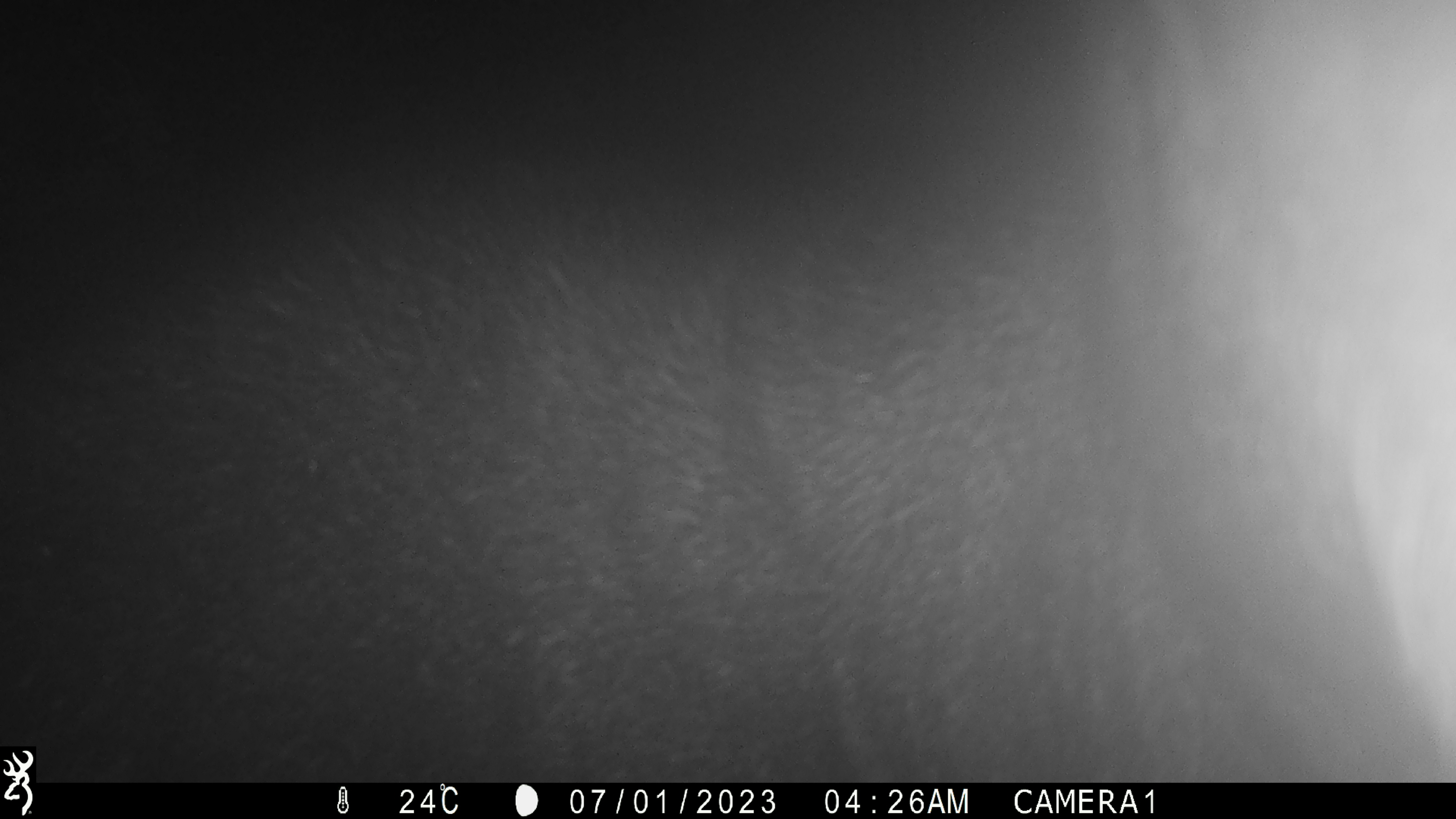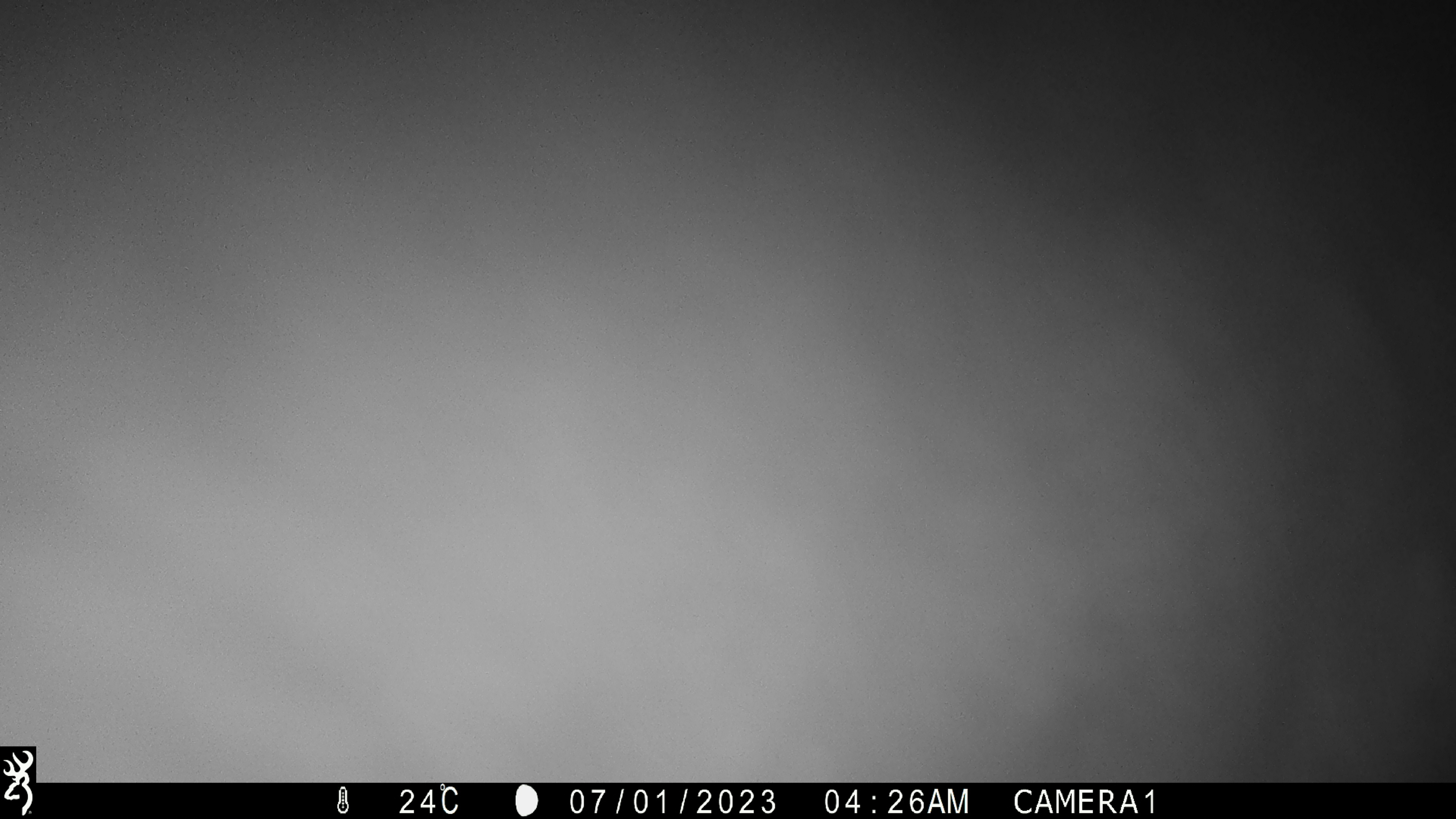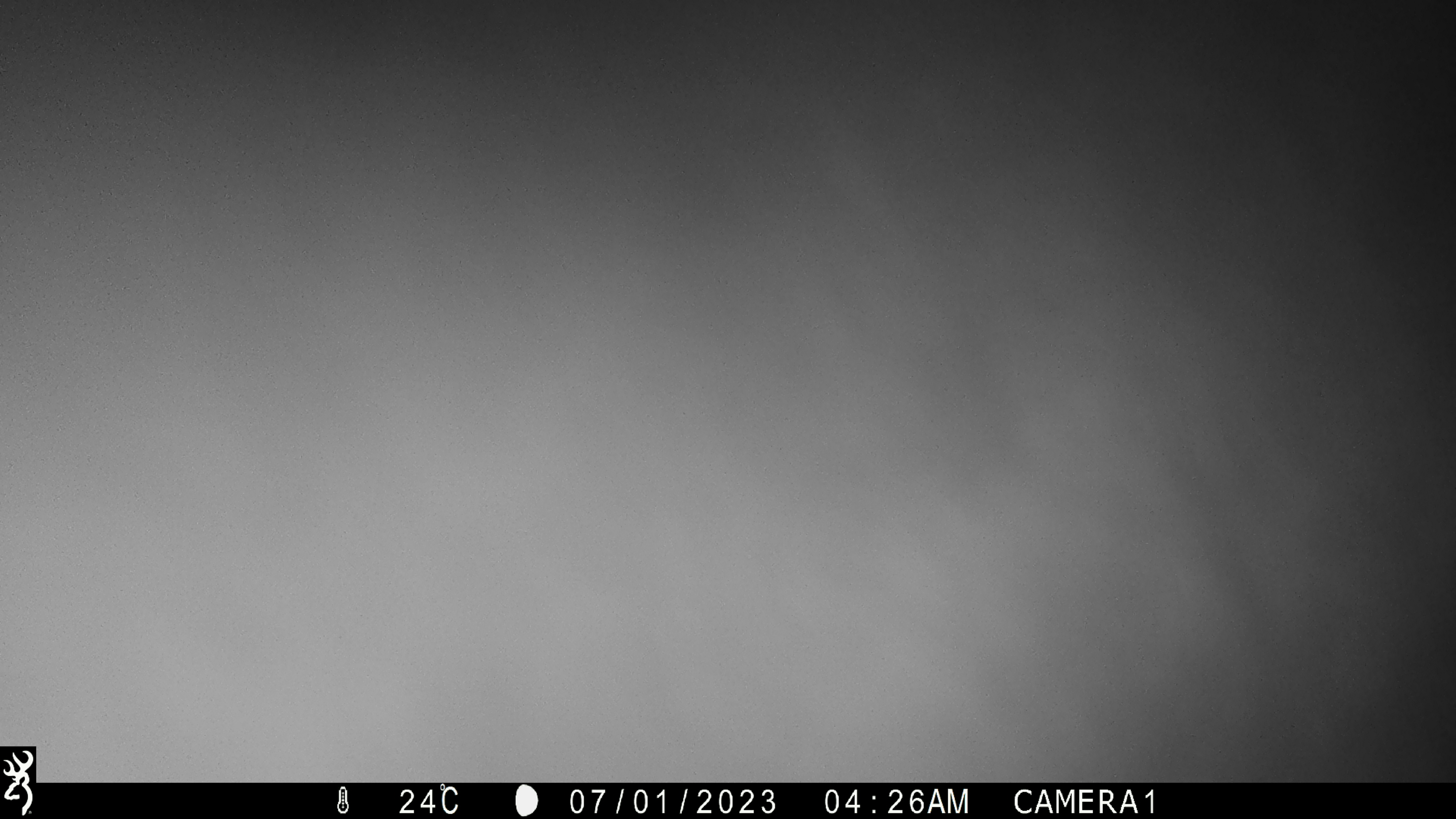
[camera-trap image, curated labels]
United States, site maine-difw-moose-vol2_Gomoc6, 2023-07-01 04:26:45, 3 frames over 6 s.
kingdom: Animalia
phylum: Chordata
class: Mammalia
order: Artiodactyla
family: Cervidae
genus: Alces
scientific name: Alces alces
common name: moose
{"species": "moose (Alces alces)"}